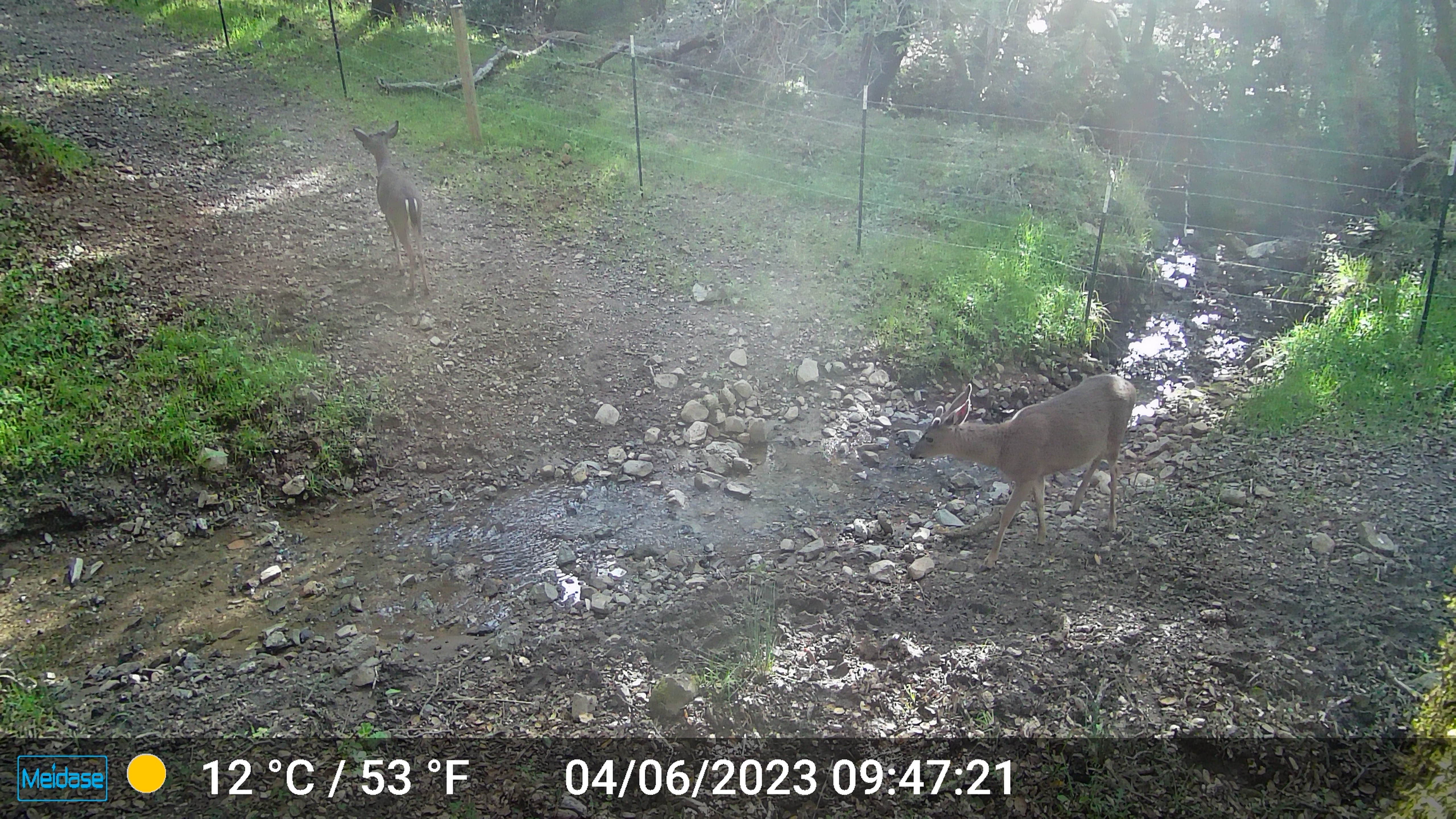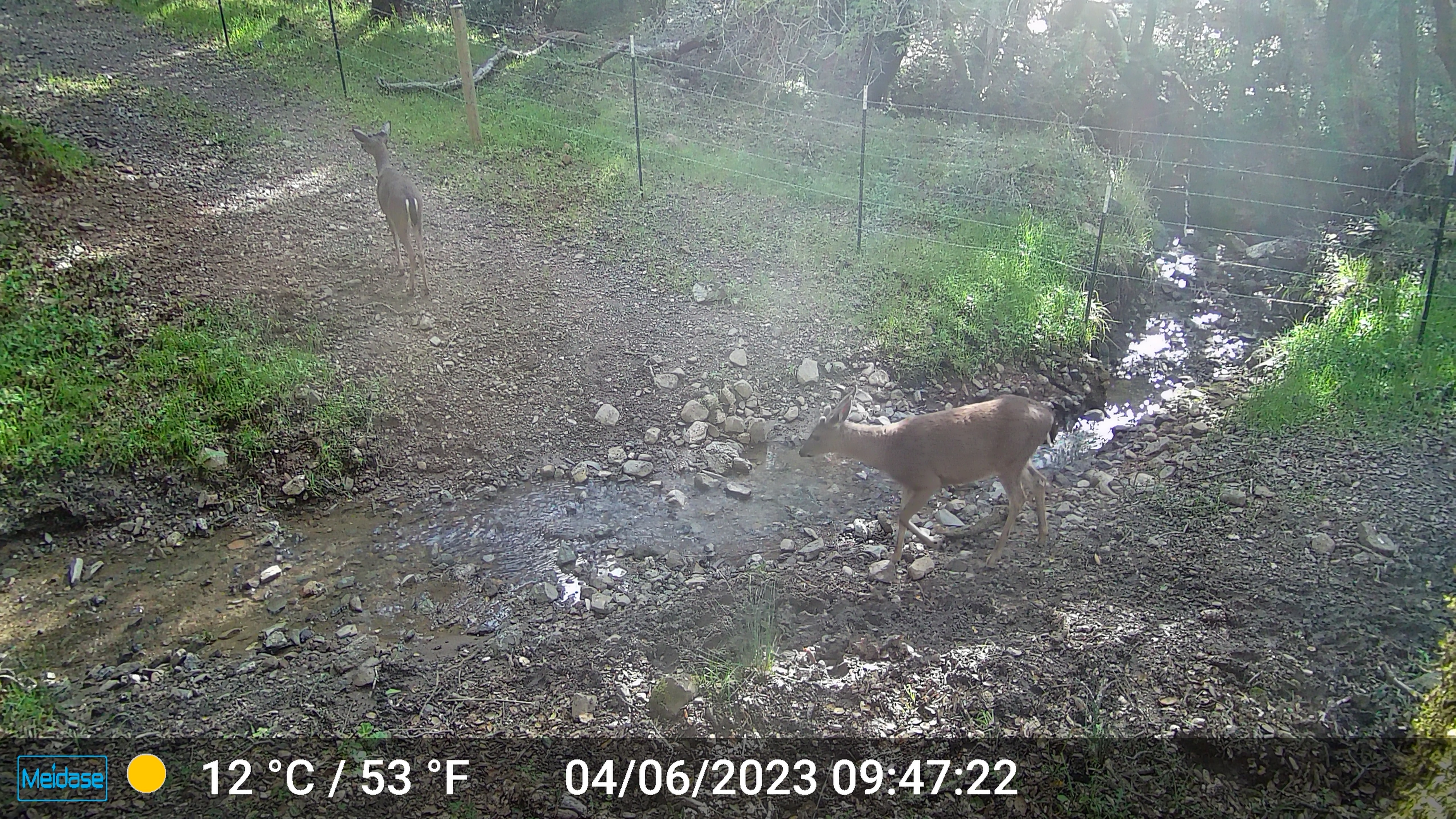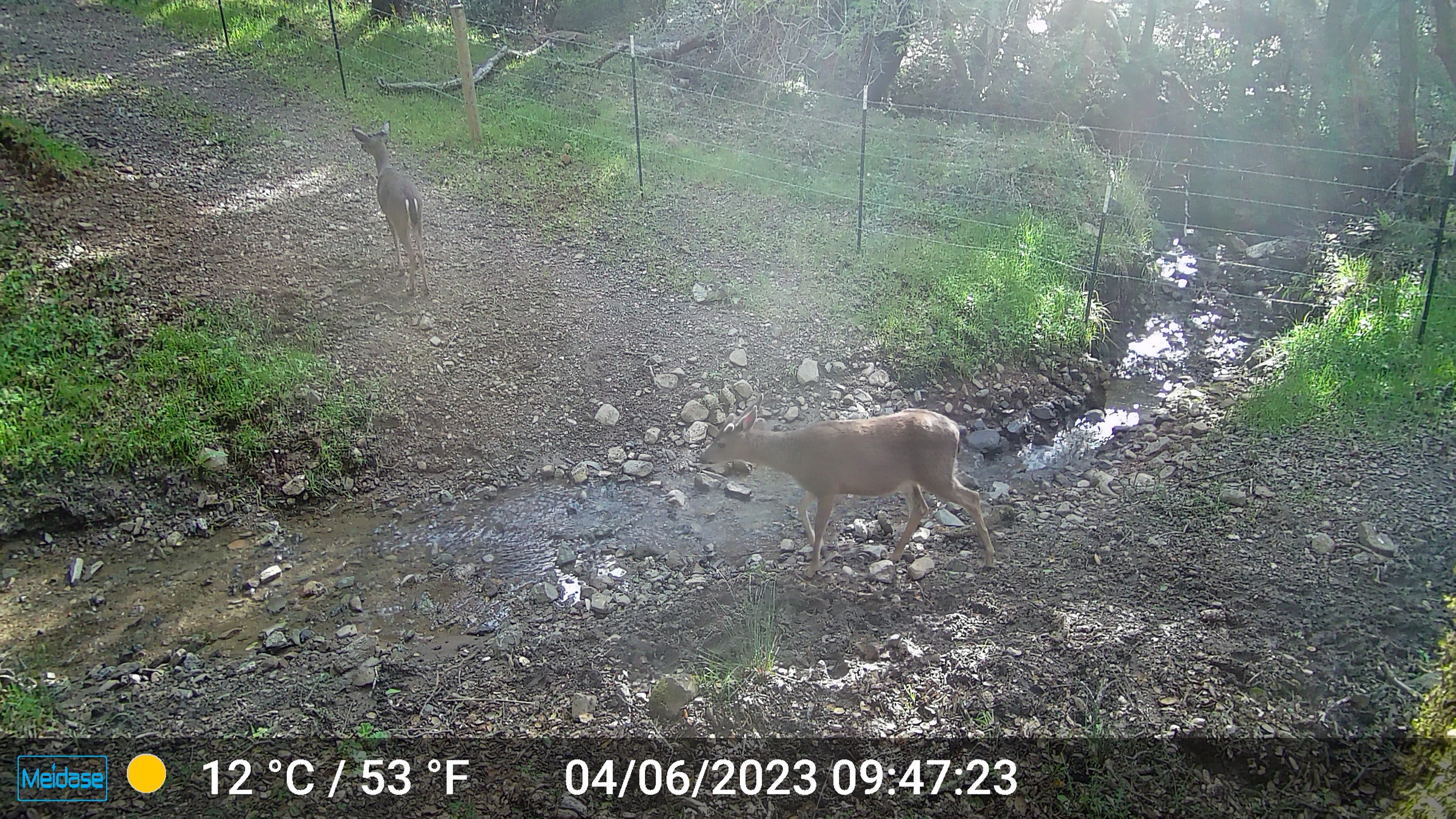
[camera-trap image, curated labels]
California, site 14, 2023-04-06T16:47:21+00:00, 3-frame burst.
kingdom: Animalia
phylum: Chordata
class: Mammalia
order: Artiodactyla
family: Cervidae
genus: Odocoileus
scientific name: Odocoileus hemionus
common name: mule deer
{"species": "mule deer (Odocoileus hemionus)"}